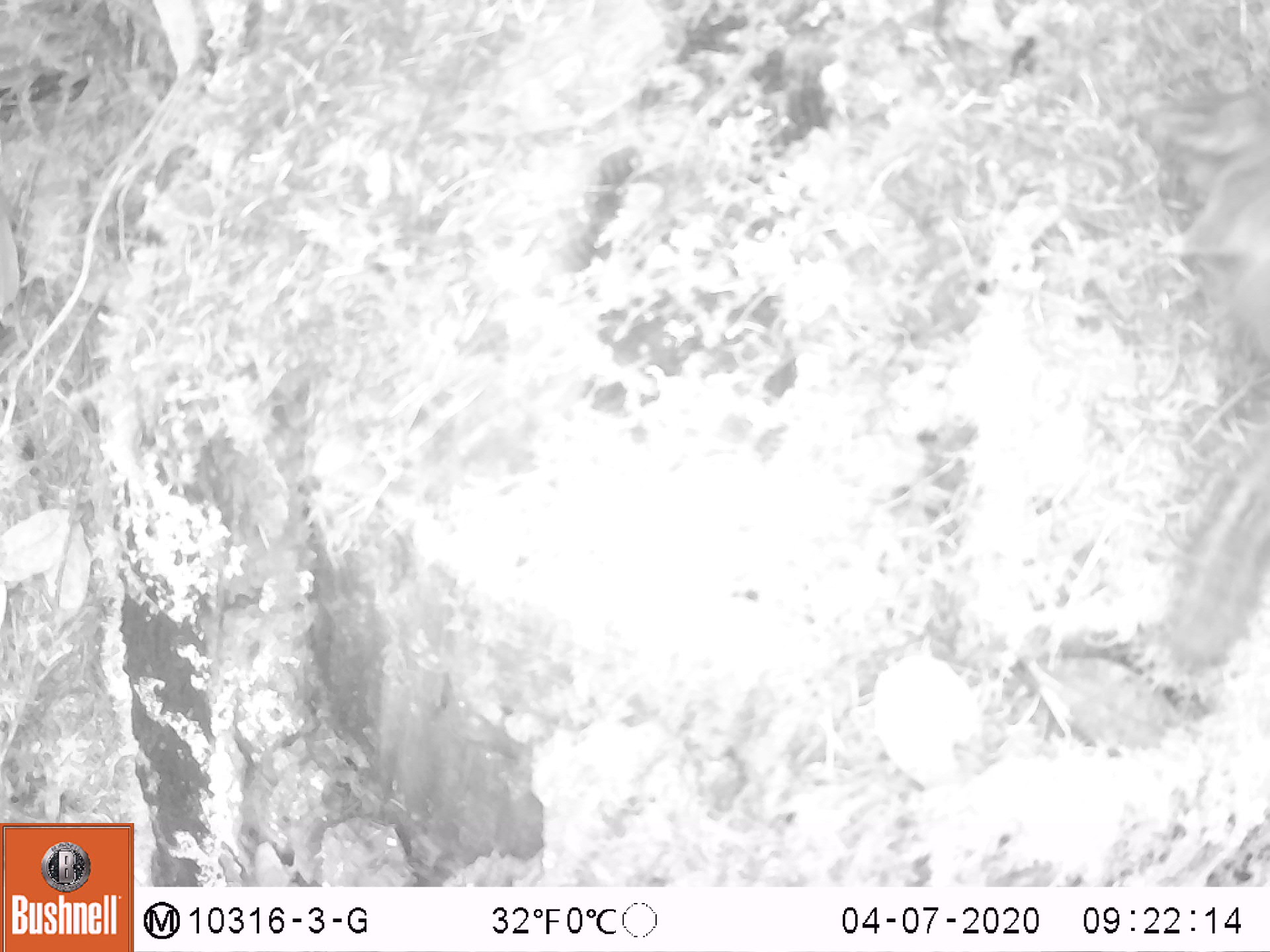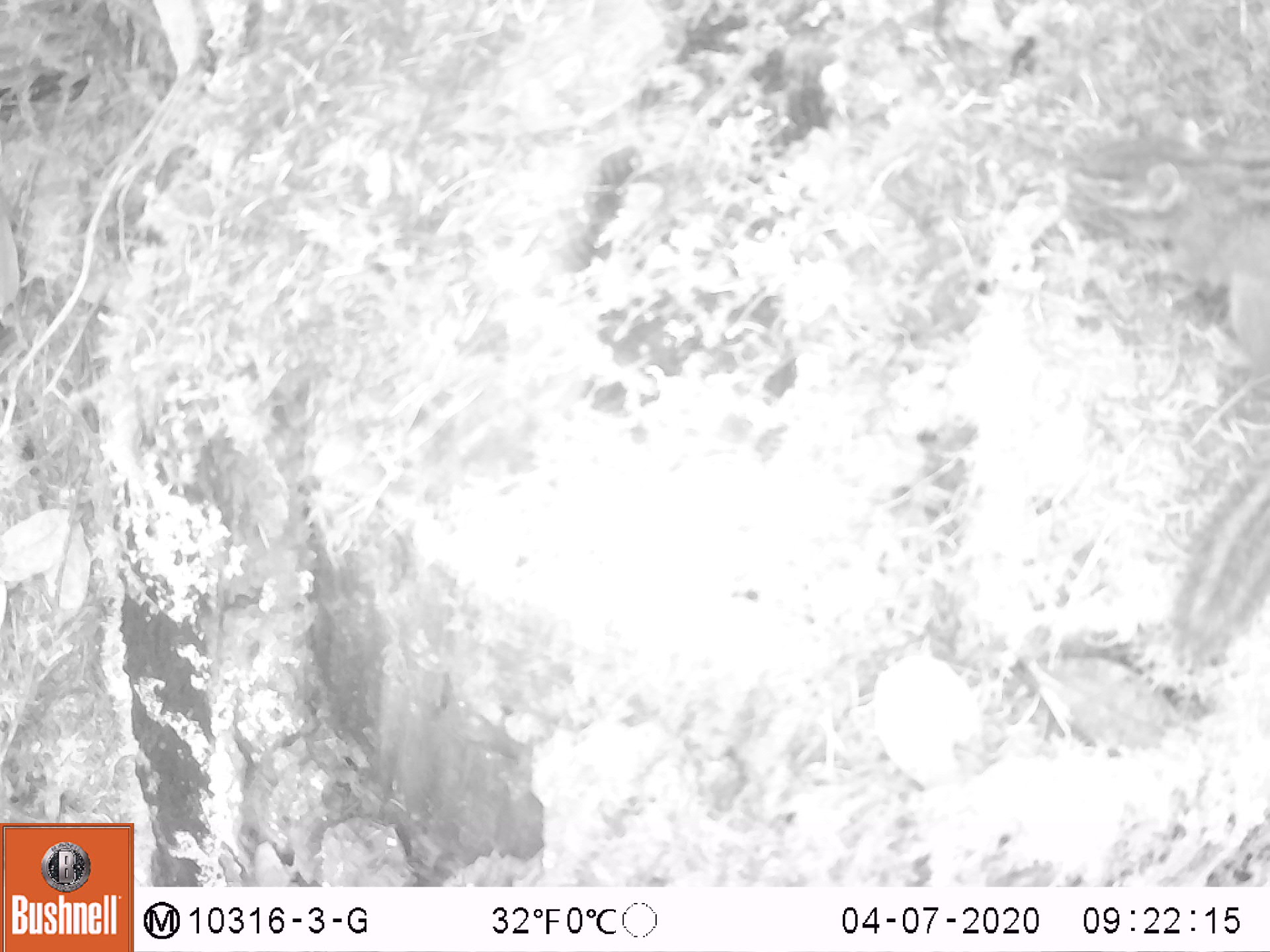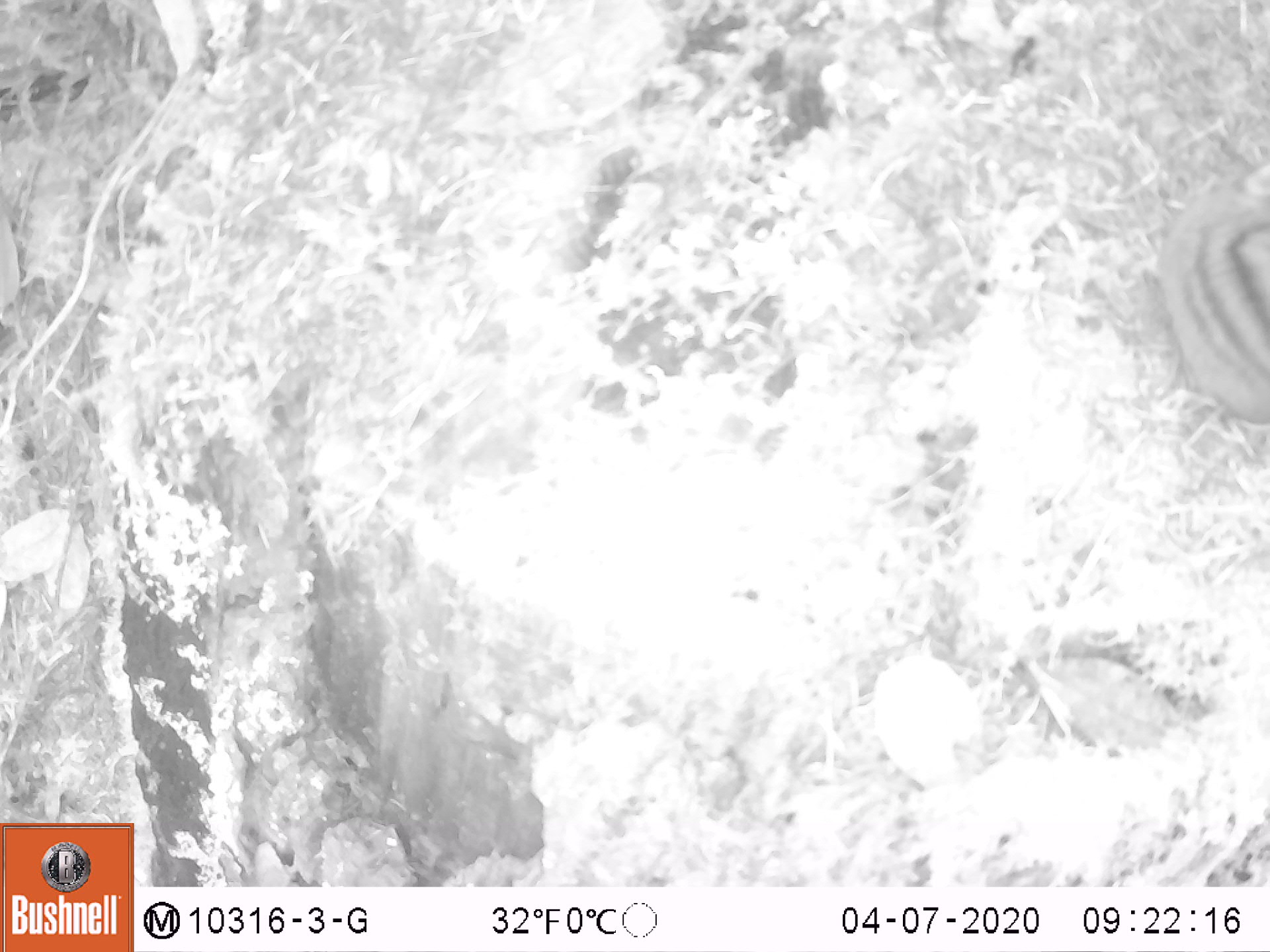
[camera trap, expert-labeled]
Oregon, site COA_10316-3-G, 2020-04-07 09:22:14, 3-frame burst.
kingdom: Animalia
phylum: Chordata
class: Mammalia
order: Rodentia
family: Sciuridae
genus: Neotamias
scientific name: Neotamias townsendii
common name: townsend's chipmunk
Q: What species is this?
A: Townsend's chipmunk (Neotamias townsendii).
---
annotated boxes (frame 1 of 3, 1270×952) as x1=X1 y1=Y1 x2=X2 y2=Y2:
townsend's chipmunk: x1=1143 y1=80 x2=1259 y2=690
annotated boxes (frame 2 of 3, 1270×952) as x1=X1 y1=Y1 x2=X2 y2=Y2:
townsend's chipmunk: x1=1052 y1=100 x2=1268 y2=686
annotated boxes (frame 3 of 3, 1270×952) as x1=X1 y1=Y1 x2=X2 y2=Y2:
townsend's chipmunk: x1=1145 y1=177 x2=1266 y2=437